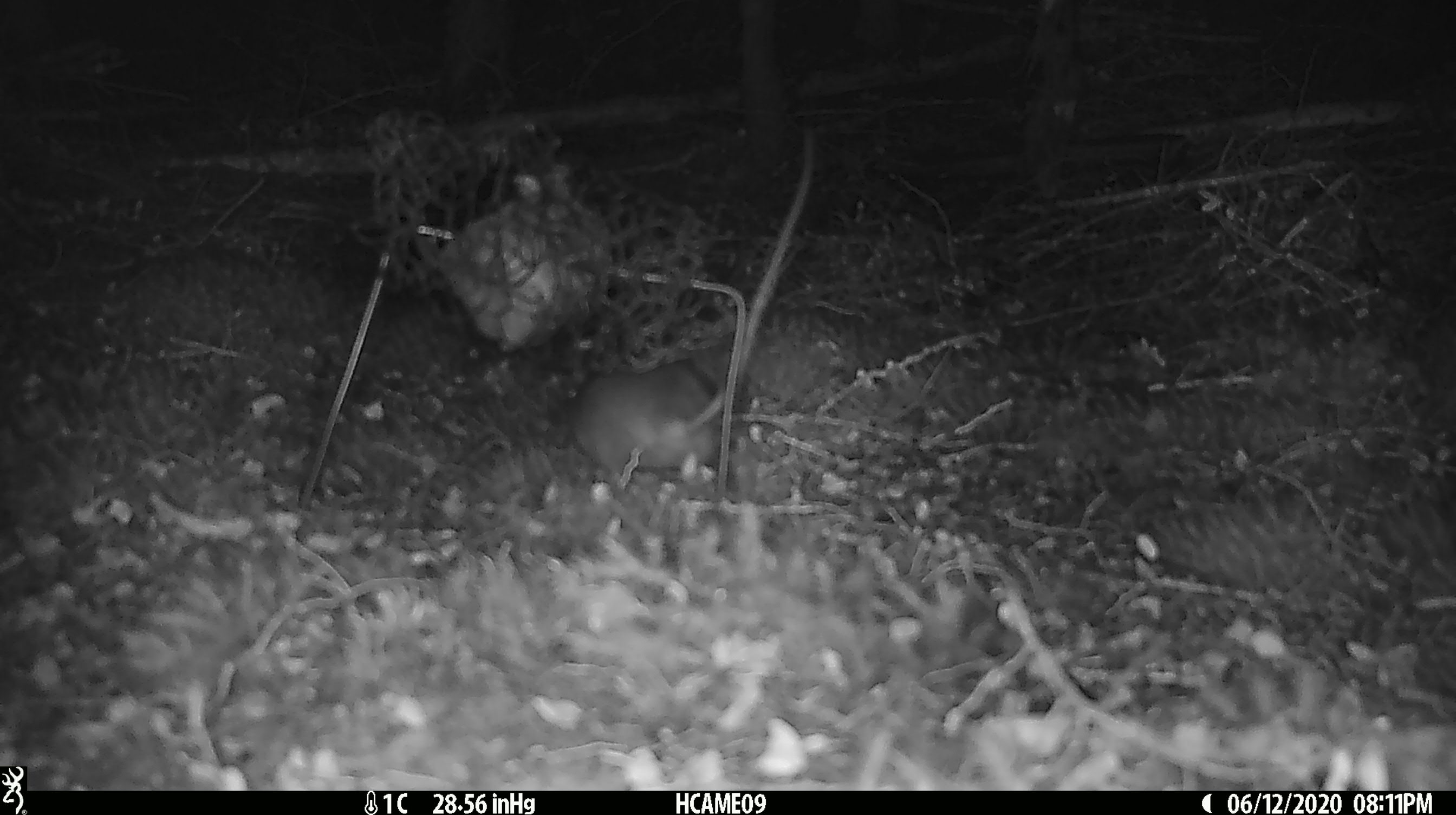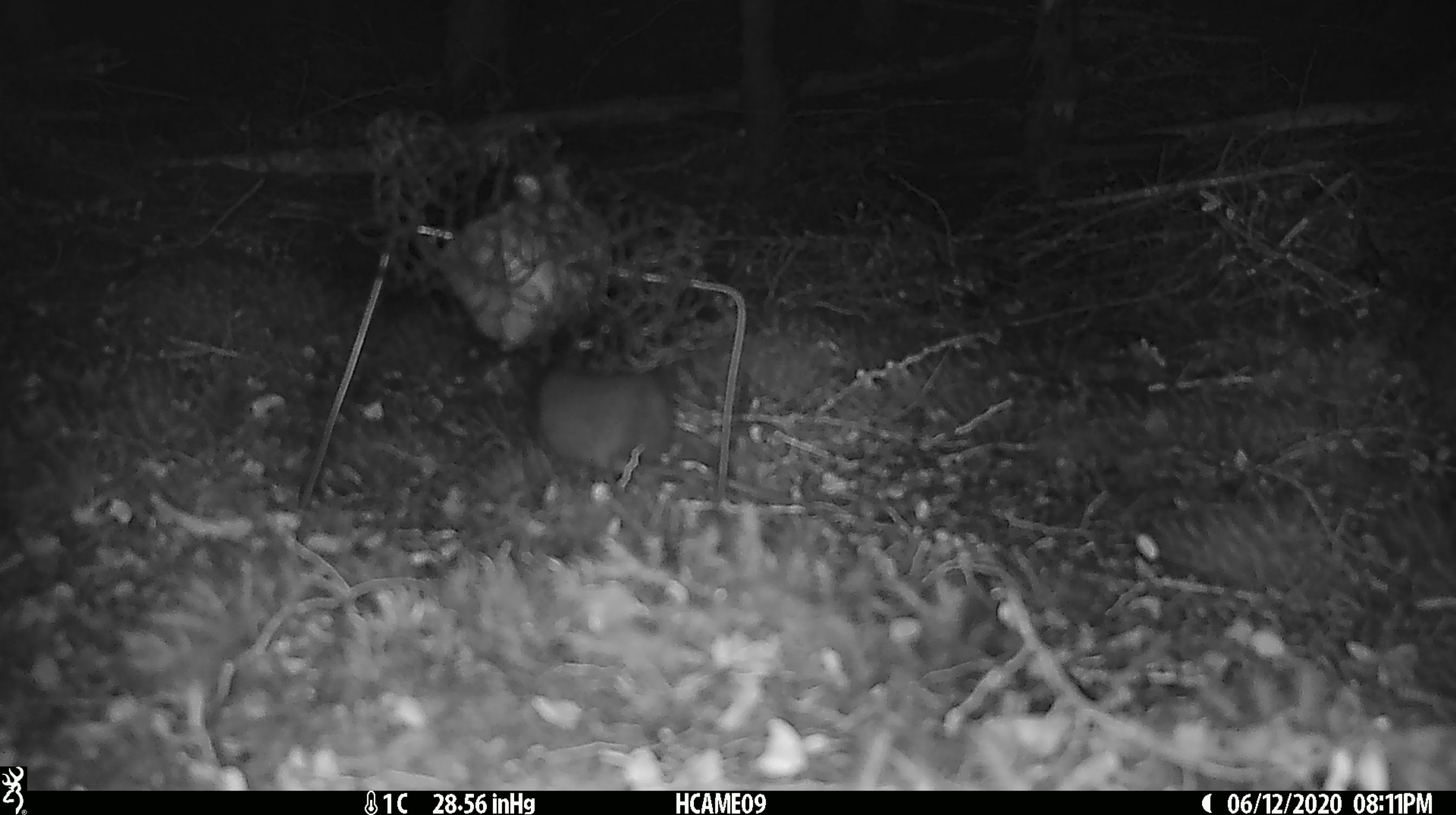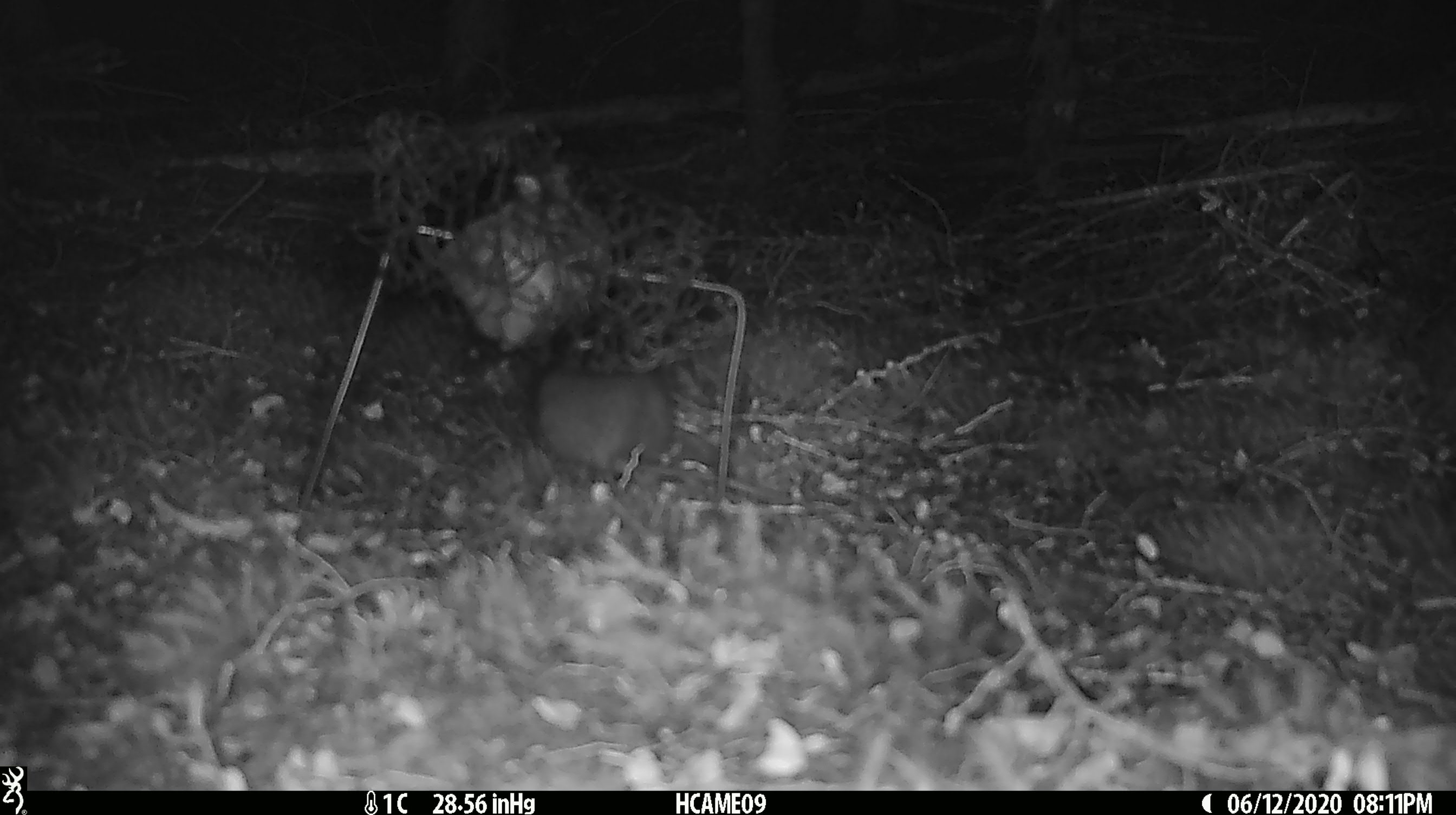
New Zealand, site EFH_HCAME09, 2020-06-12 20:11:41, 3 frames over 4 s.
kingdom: Animalia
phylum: Chordata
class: Mammalia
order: Rodentia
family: Muridae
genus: Rattus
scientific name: Rattus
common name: rat